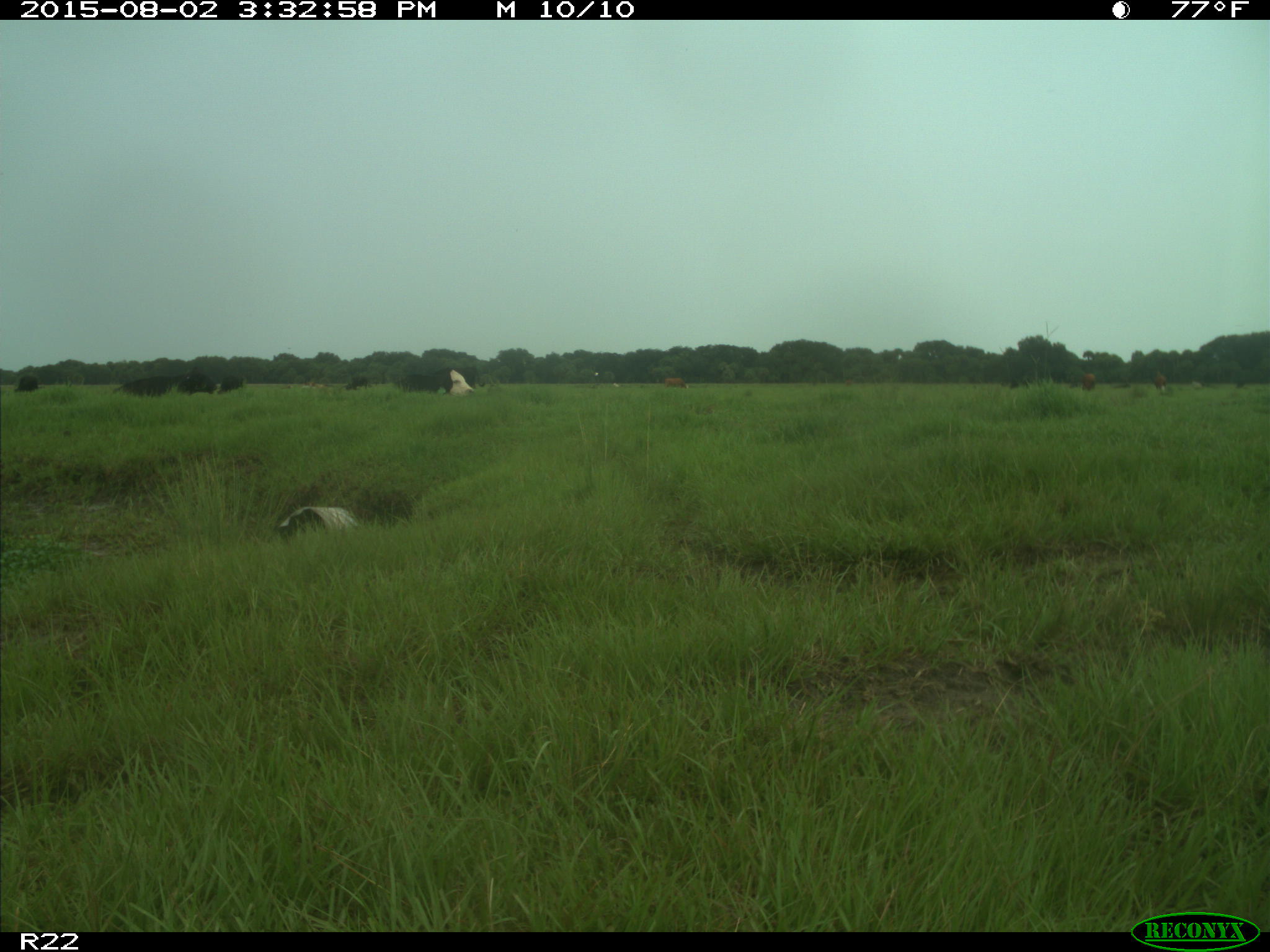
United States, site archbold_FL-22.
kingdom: Animalia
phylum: Chordata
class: Mammalia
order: Artiodactyla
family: Bovidae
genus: Bos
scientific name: Bos taurus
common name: domestic cow